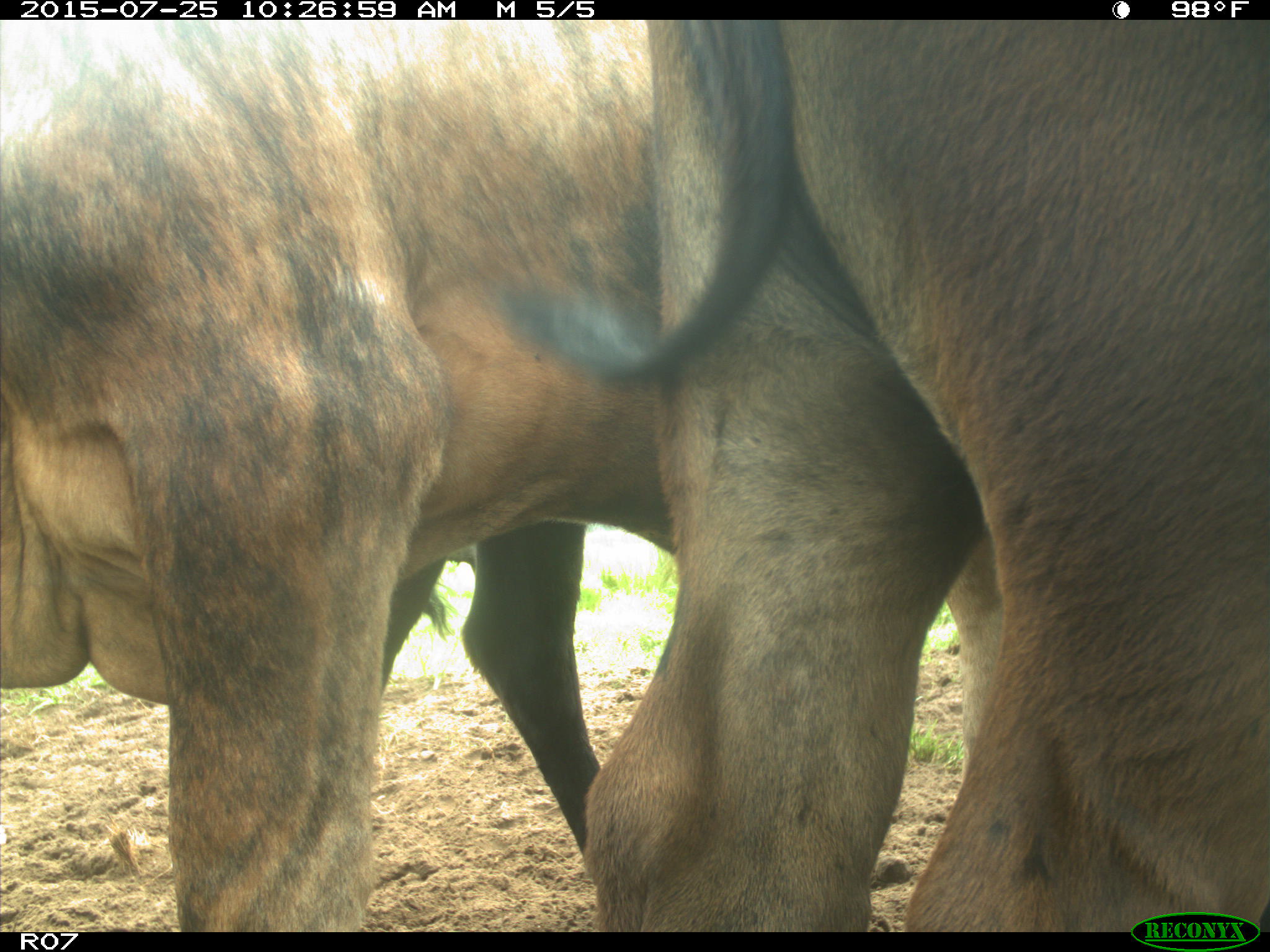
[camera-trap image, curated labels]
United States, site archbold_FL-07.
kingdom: Animalia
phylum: Chordata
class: Mammalia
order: Artiodactyla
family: Bovidae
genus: Bos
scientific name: Bos taurus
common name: domestic cow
Bos taurus (domestic cow).